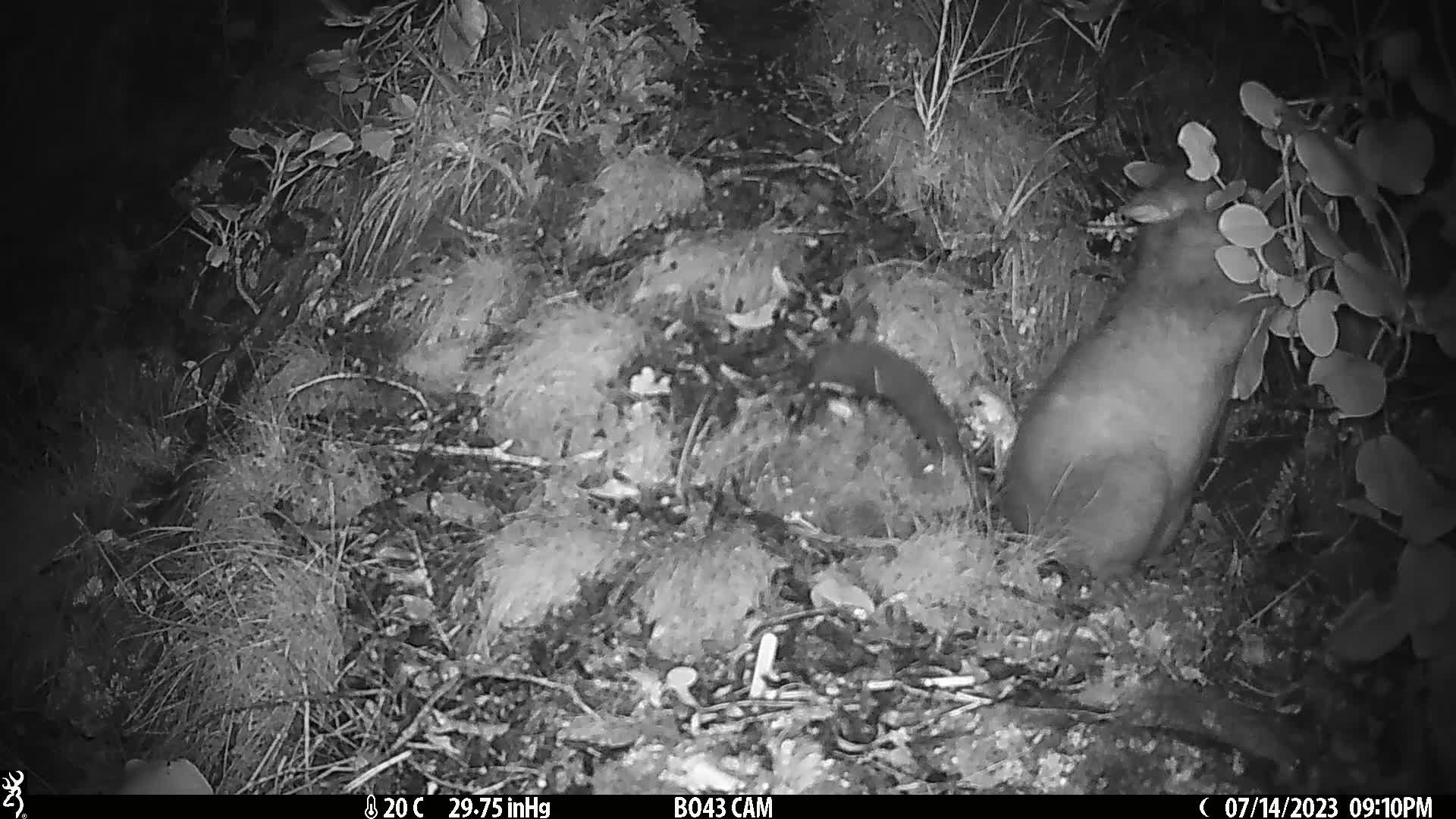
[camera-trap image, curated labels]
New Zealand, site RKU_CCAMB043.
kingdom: Animalia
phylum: Chordata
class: Mammalia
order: Diprotodontia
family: Phalangeridae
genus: Trichosurus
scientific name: Trichosurus vulpecula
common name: common brushtail possum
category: possum